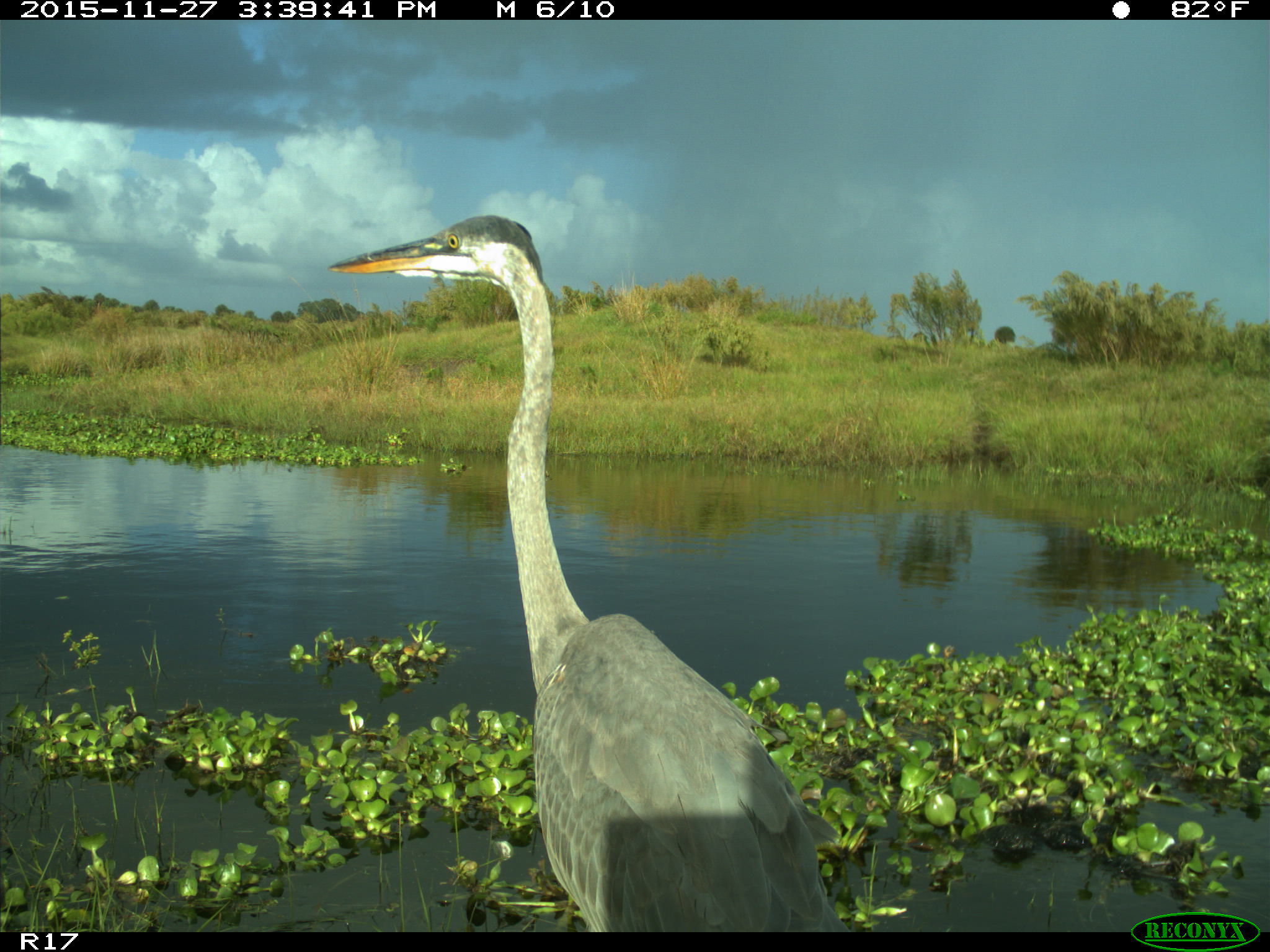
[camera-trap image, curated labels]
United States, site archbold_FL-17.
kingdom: Animalia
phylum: Chordata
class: Aves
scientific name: Aves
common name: birds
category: unidentified bird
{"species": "unidentified bird (birds) (Aves)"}